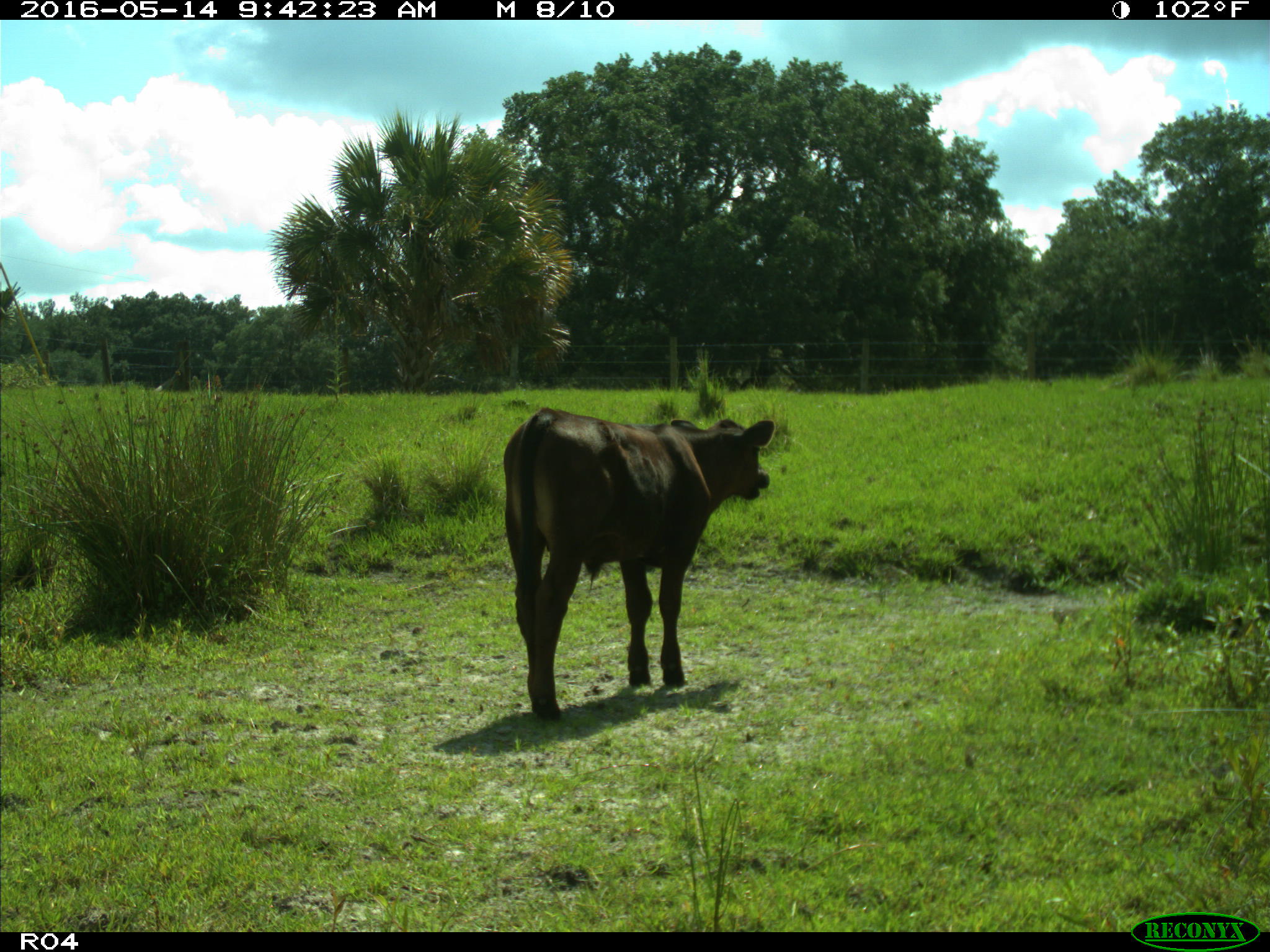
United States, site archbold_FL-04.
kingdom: Animalia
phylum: Chordata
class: Mammalia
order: Artiodactyla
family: Bovidae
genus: Bos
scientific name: Bos taurus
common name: domestic cow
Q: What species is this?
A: Bos taurus (domestic cow).